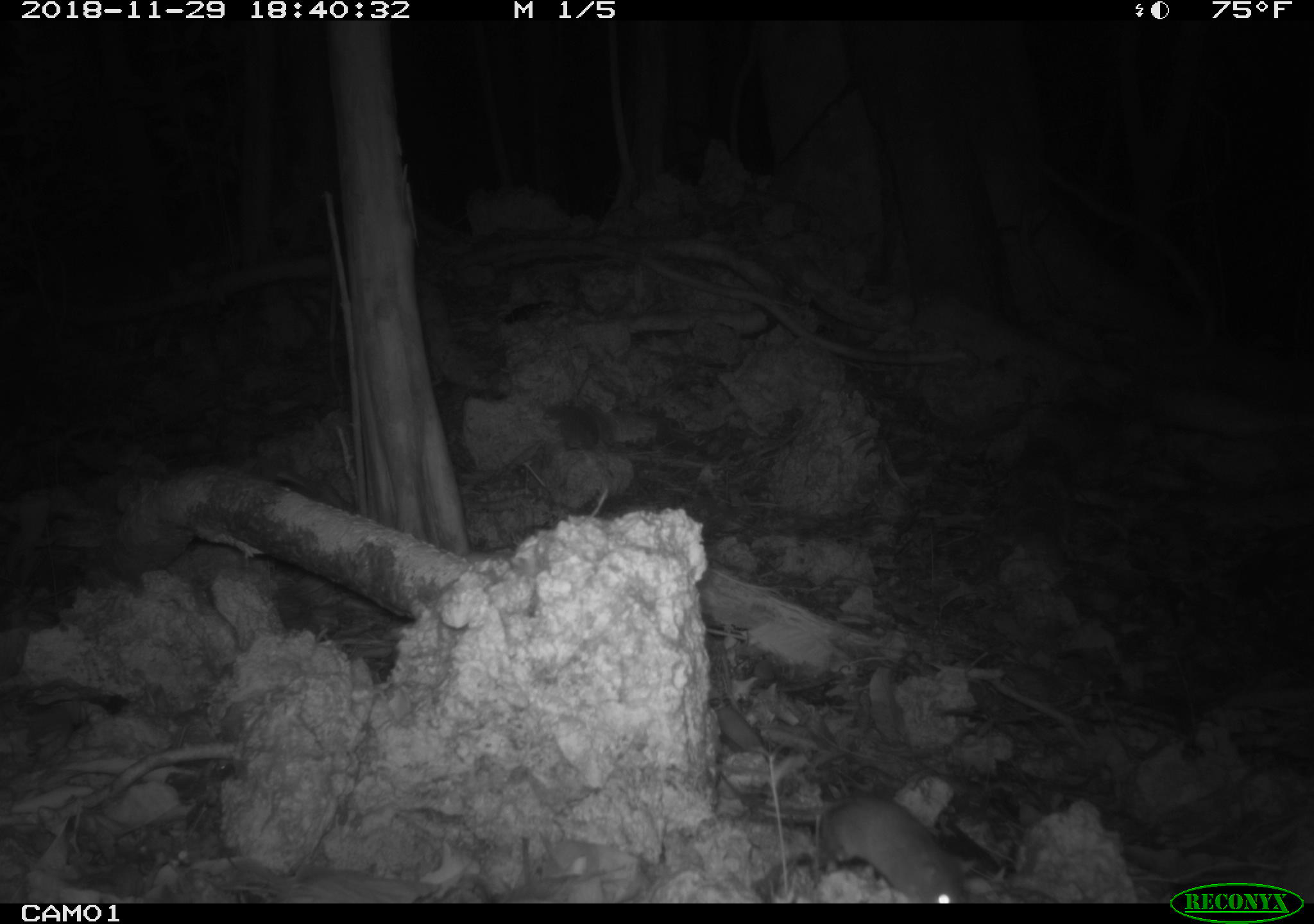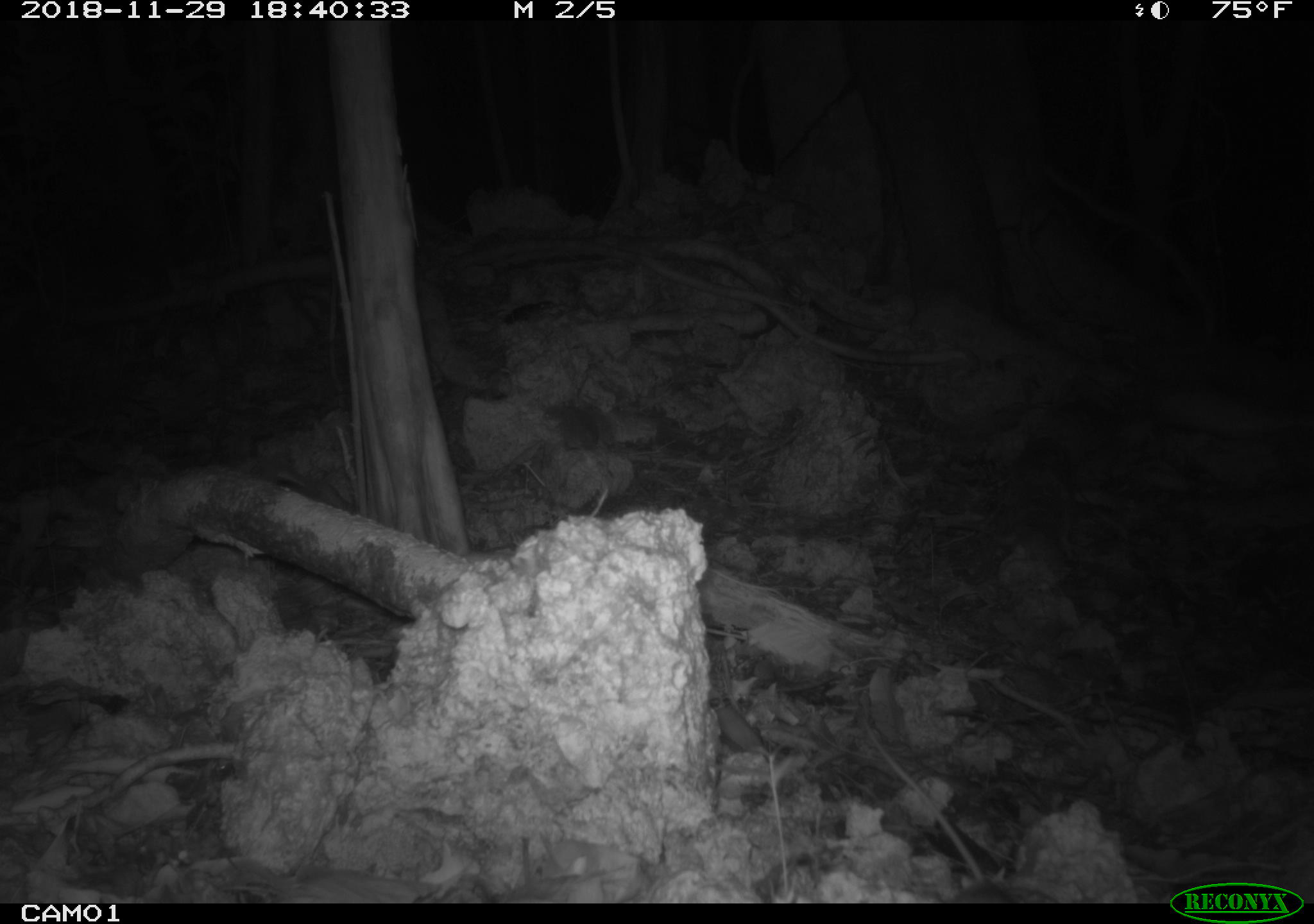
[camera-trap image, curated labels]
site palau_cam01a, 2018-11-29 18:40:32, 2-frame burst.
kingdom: Animalia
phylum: Chordata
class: Mammalia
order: Rodentia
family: Muridae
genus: Rattus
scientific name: Rattus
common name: rat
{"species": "rat (Rattus)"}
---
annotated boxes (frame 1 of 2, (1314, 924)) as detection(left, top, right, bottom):
rat: detection(723, 778, 975, 905)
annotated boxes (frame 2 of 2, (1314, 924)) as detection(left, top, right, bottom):
rat: detection(858, 714, 1020, 905)